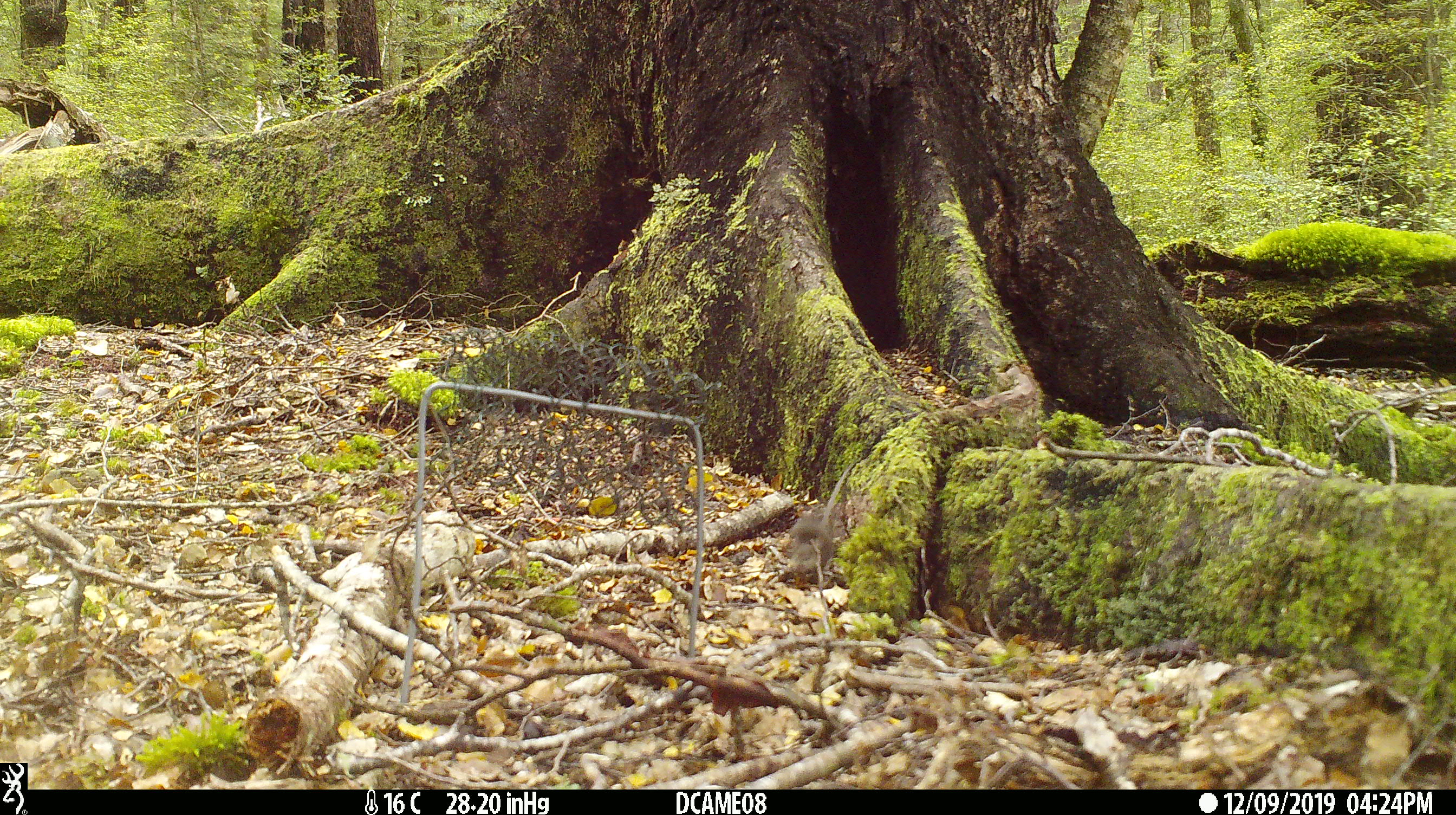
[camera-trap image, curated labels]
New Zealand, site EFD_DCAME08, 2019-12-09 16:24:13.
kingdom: Animalia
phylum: Chordata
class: Mammalia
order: Rodentia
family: Muridae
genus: Mus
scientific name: Mus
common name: mouse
Mouse (Mus).